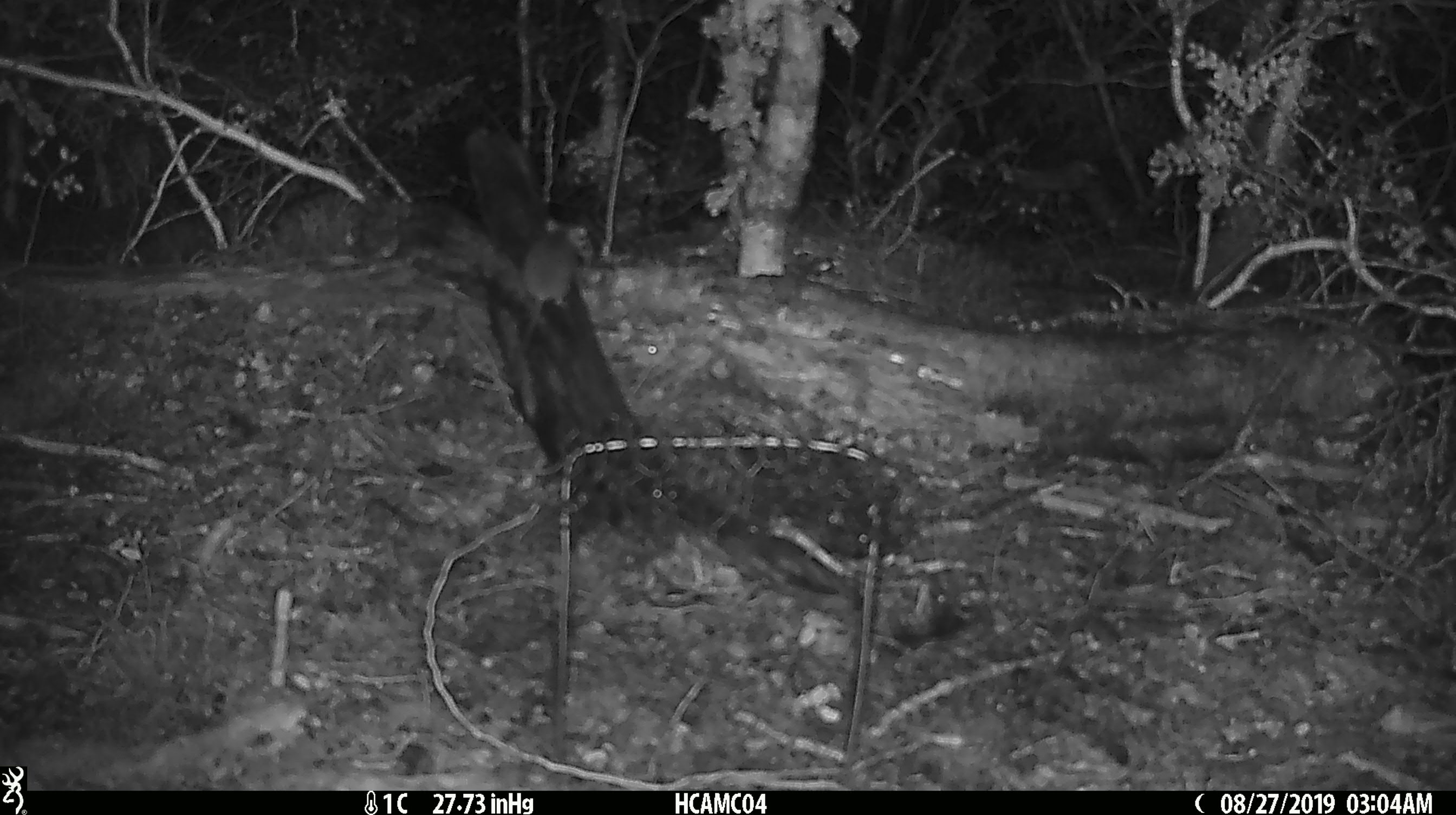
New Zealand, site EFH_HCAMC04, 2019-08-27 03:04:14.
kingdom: Animalia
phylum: Chordata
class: Mammalia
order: Rodentia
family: Muridae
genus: Mus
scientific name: Mus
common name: mouse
Mouse (Mus).